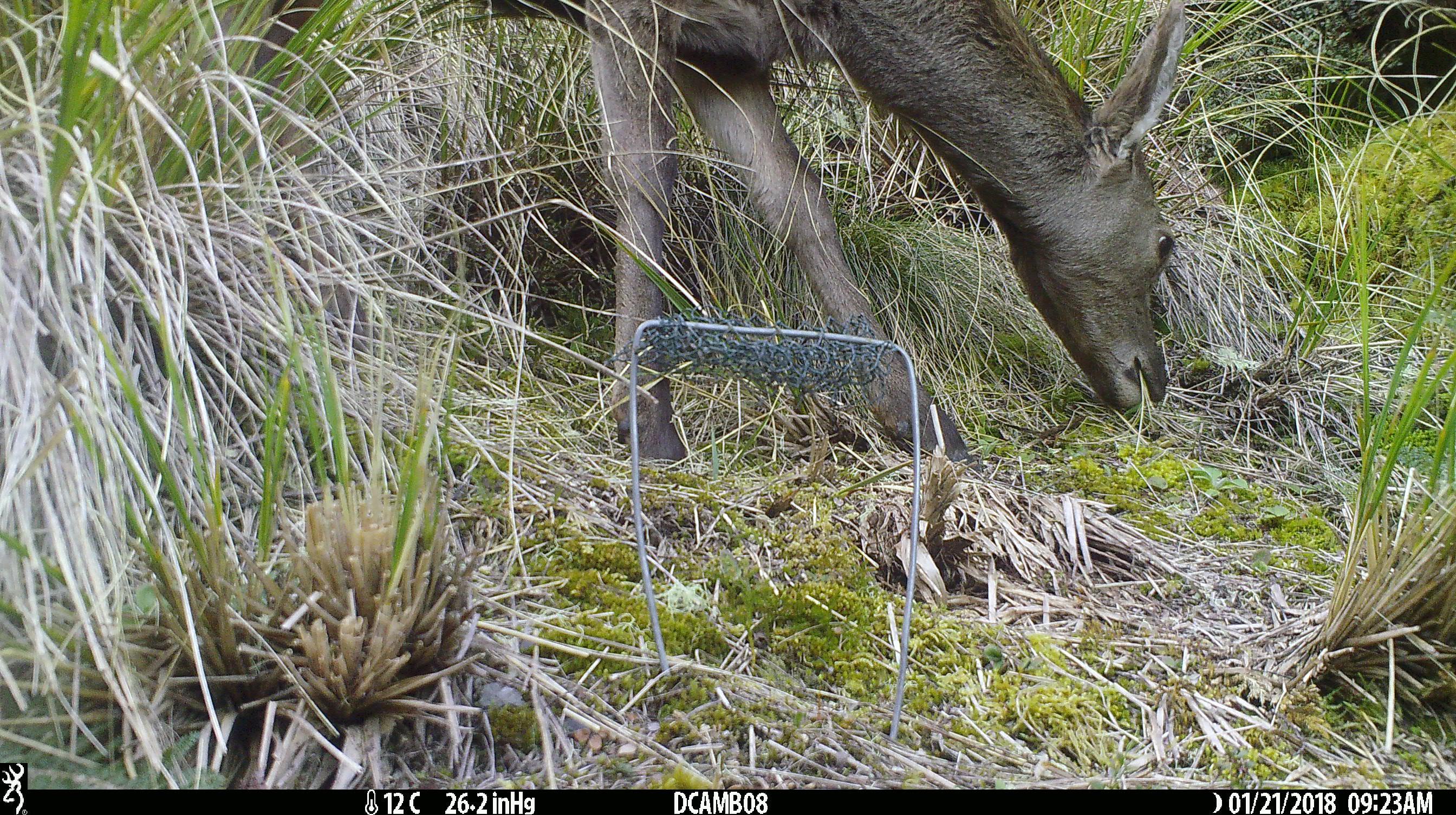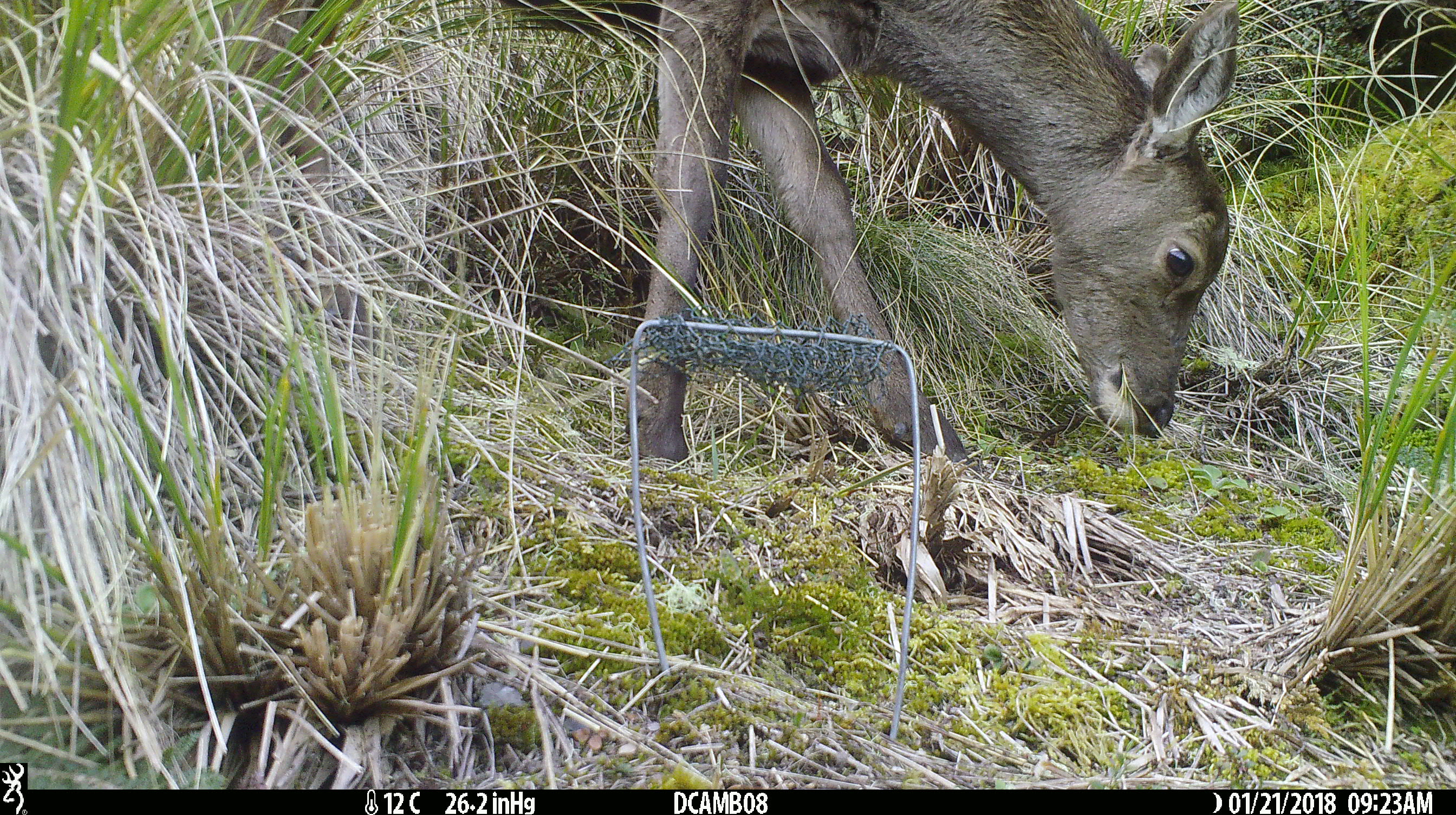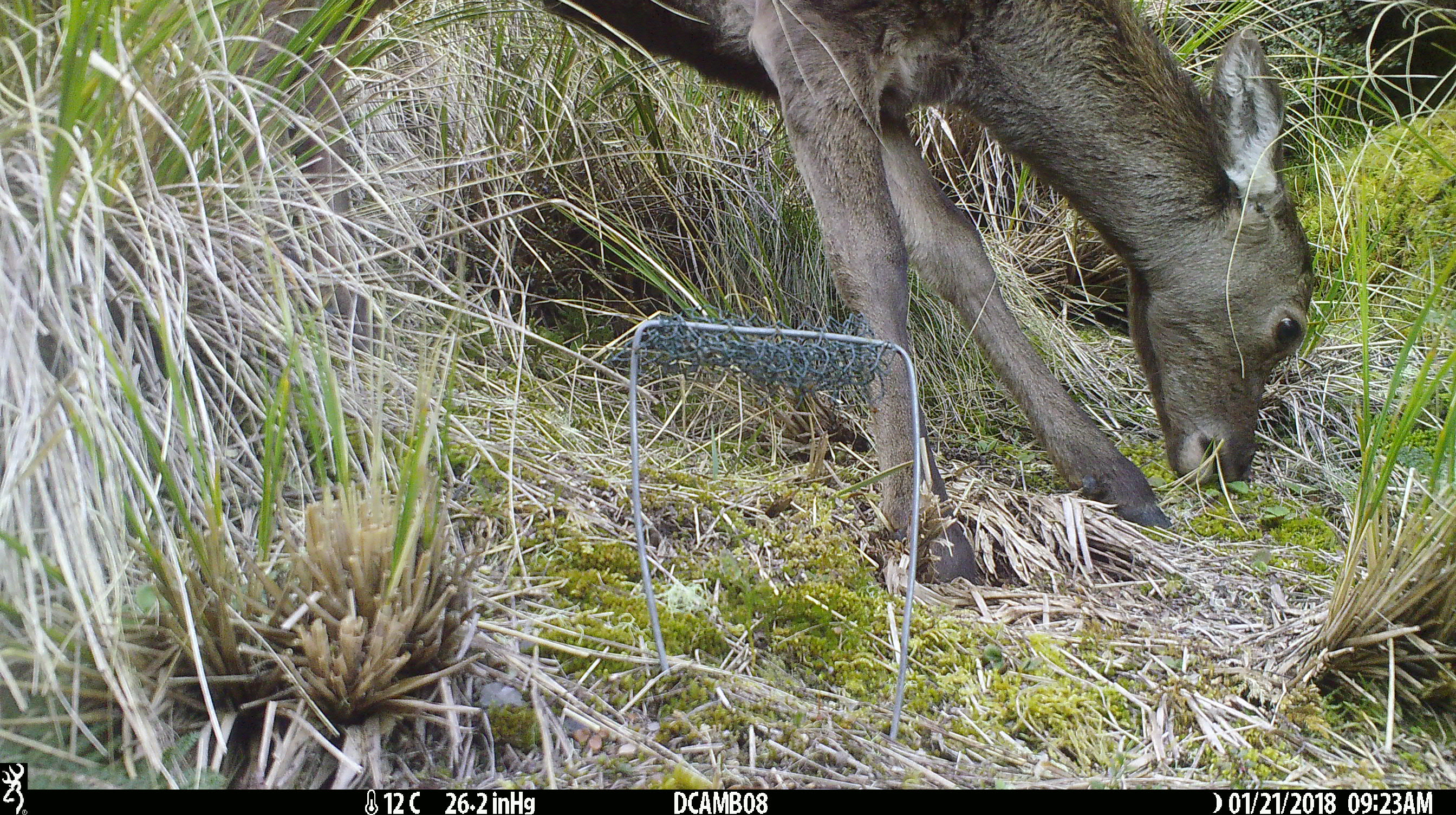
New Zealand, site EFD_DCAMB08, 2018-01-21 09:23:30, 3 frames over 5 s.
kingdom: Animalia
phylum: Chordata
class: Mammalia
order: Artiodactyla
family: Cervidae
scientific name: Cervidae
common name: deer